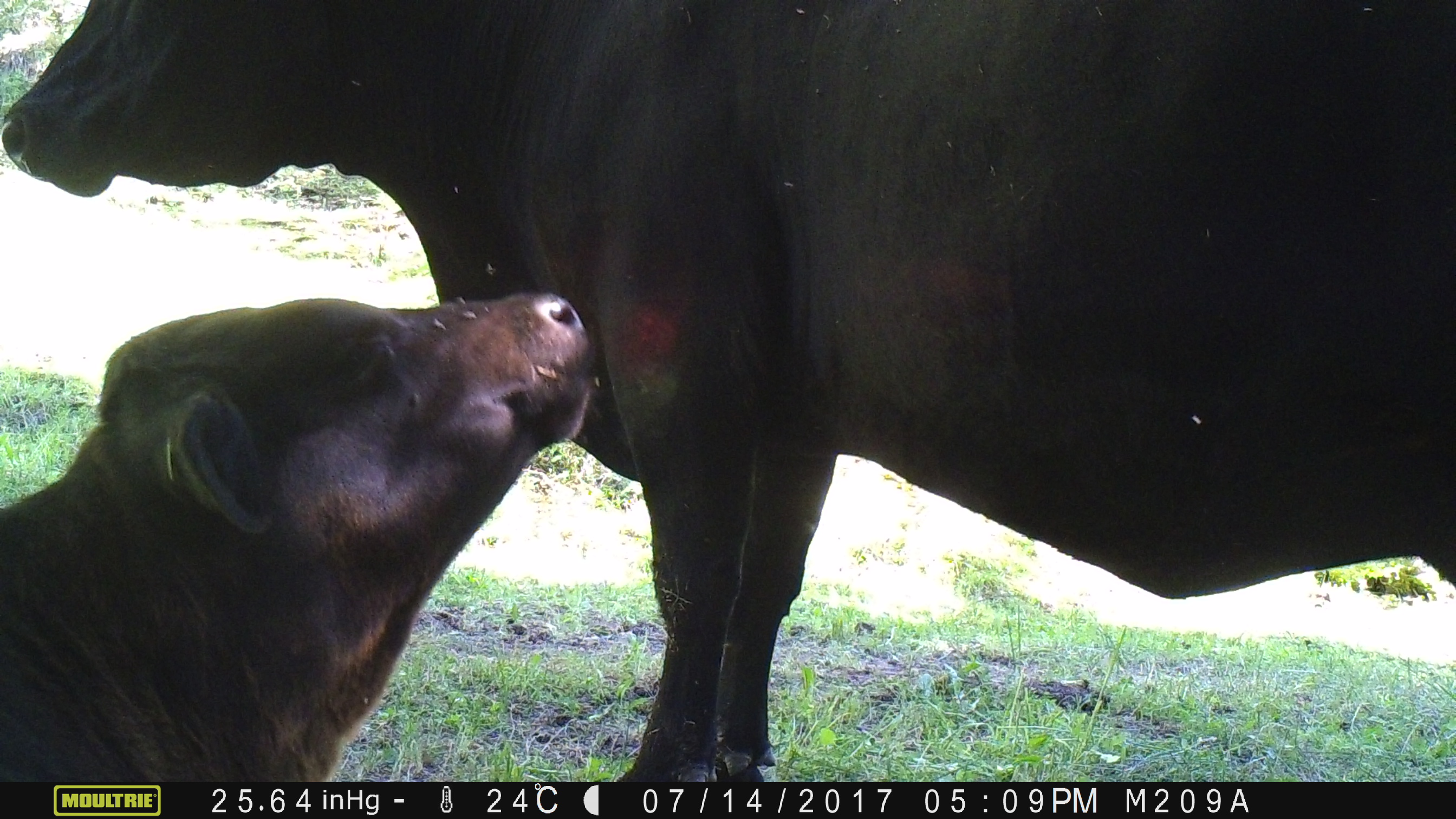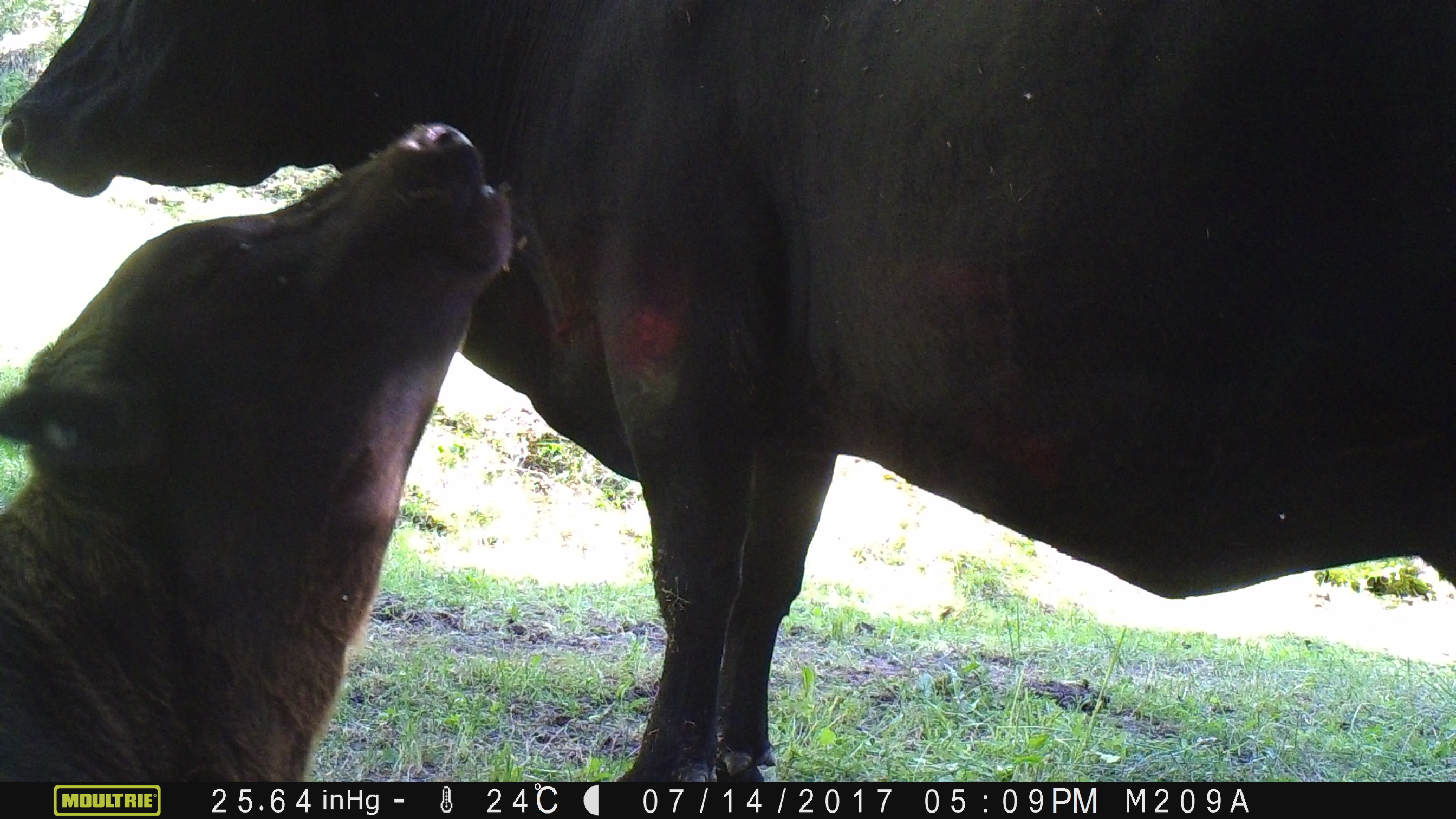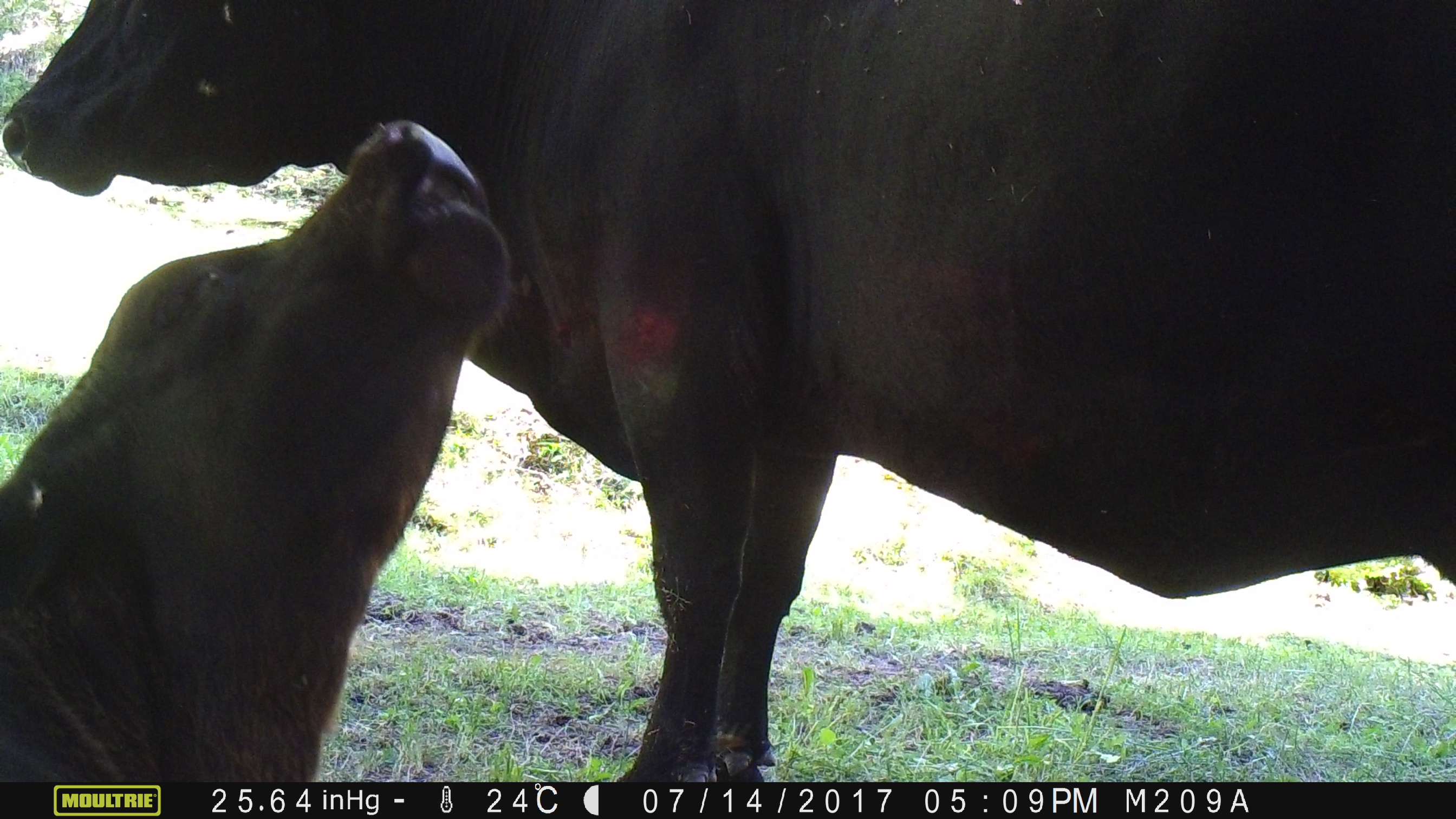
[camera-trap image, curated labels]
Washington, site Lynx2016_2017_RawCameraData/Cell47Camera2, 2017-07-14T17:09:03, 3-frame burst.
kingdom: Animalia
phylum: Chordata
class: Mammalia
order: Artiodactyla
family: Bovidae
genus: Bos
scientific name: Bos taurus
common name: domestic cattle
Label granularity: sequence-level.